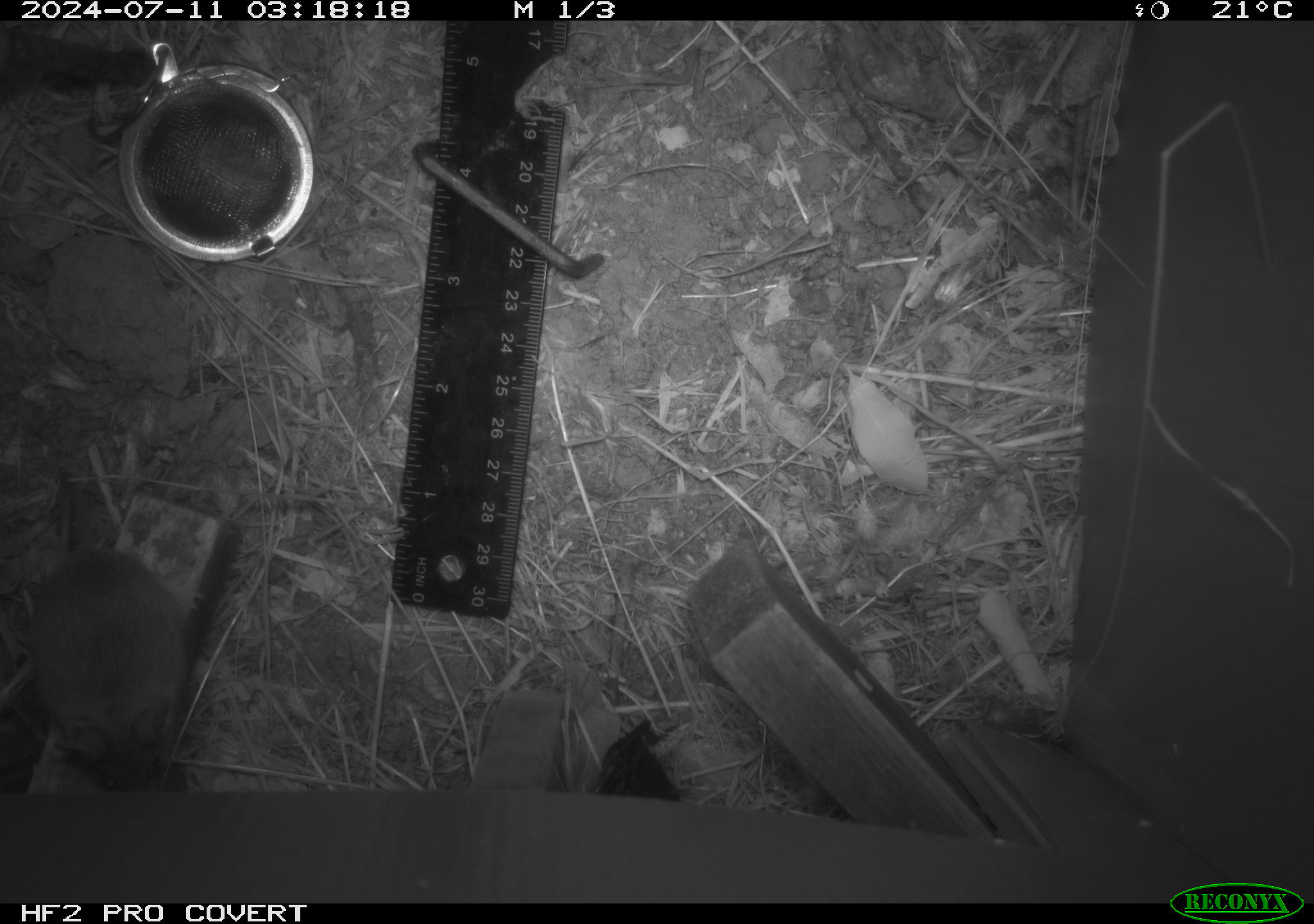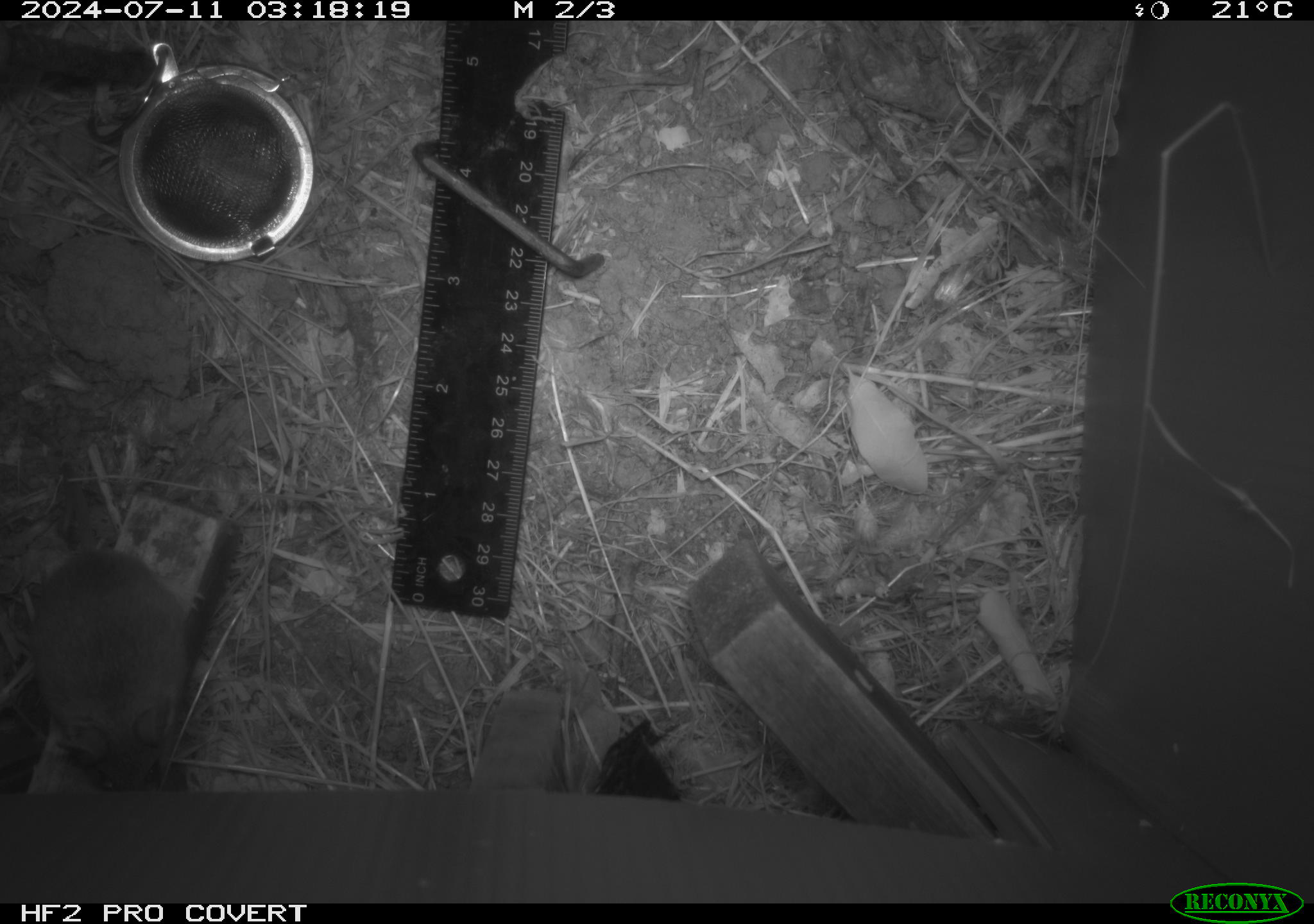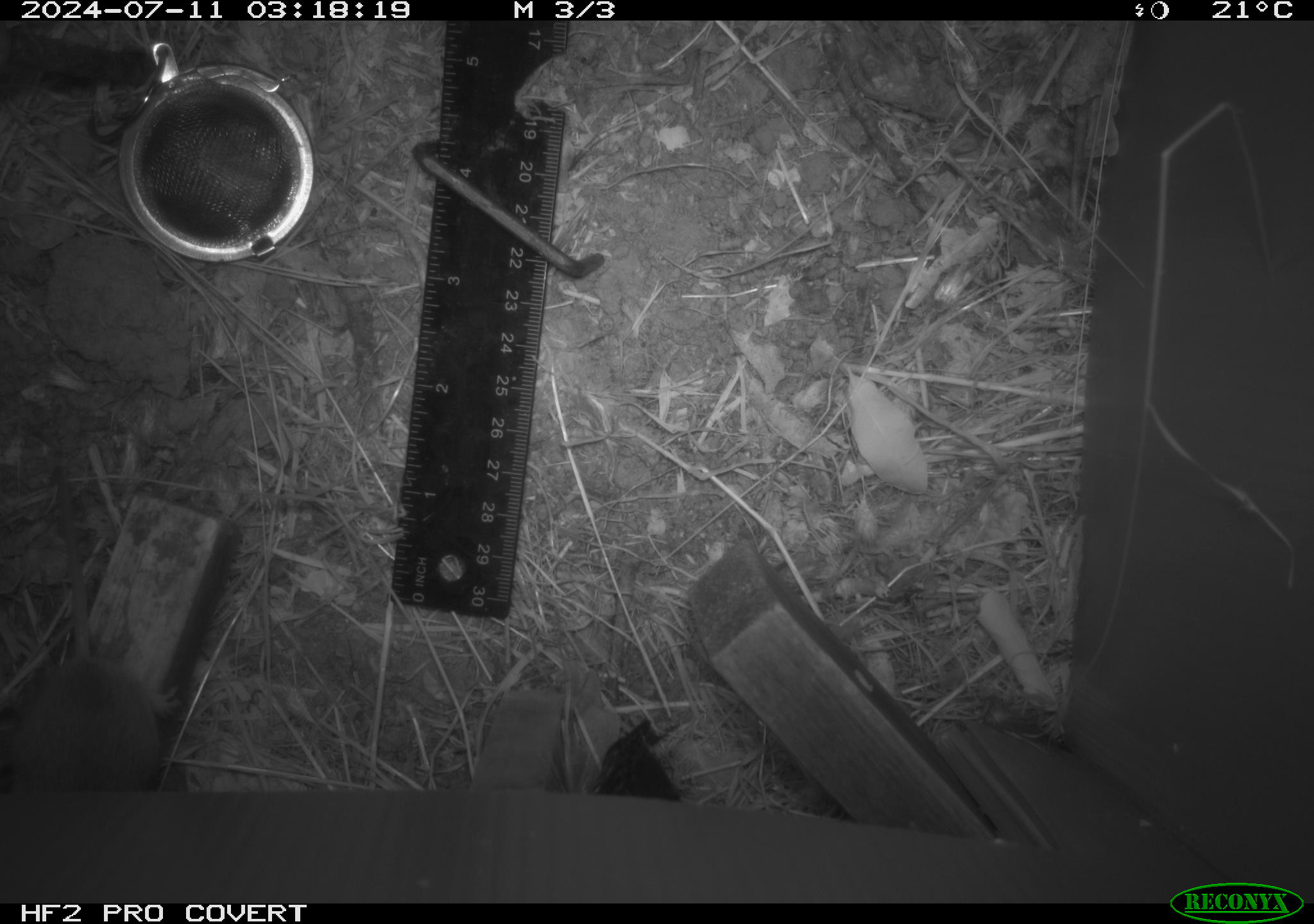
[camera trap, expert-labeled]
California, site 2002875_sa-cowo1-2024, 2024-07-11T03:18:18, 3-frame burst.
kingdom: Animalia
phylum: Chordata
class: Mammalia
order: Rodentia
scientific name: Rodentia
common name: mouse species